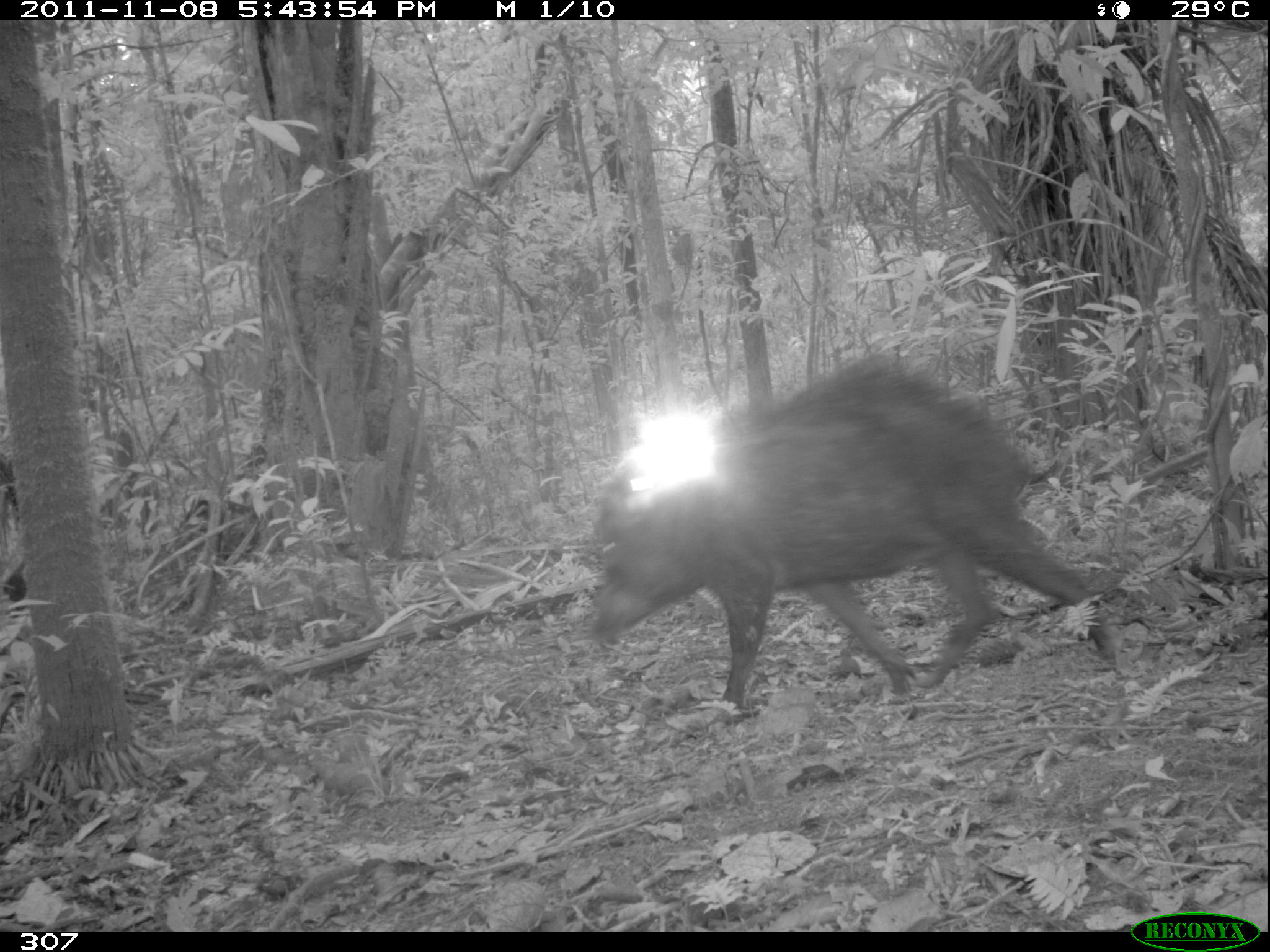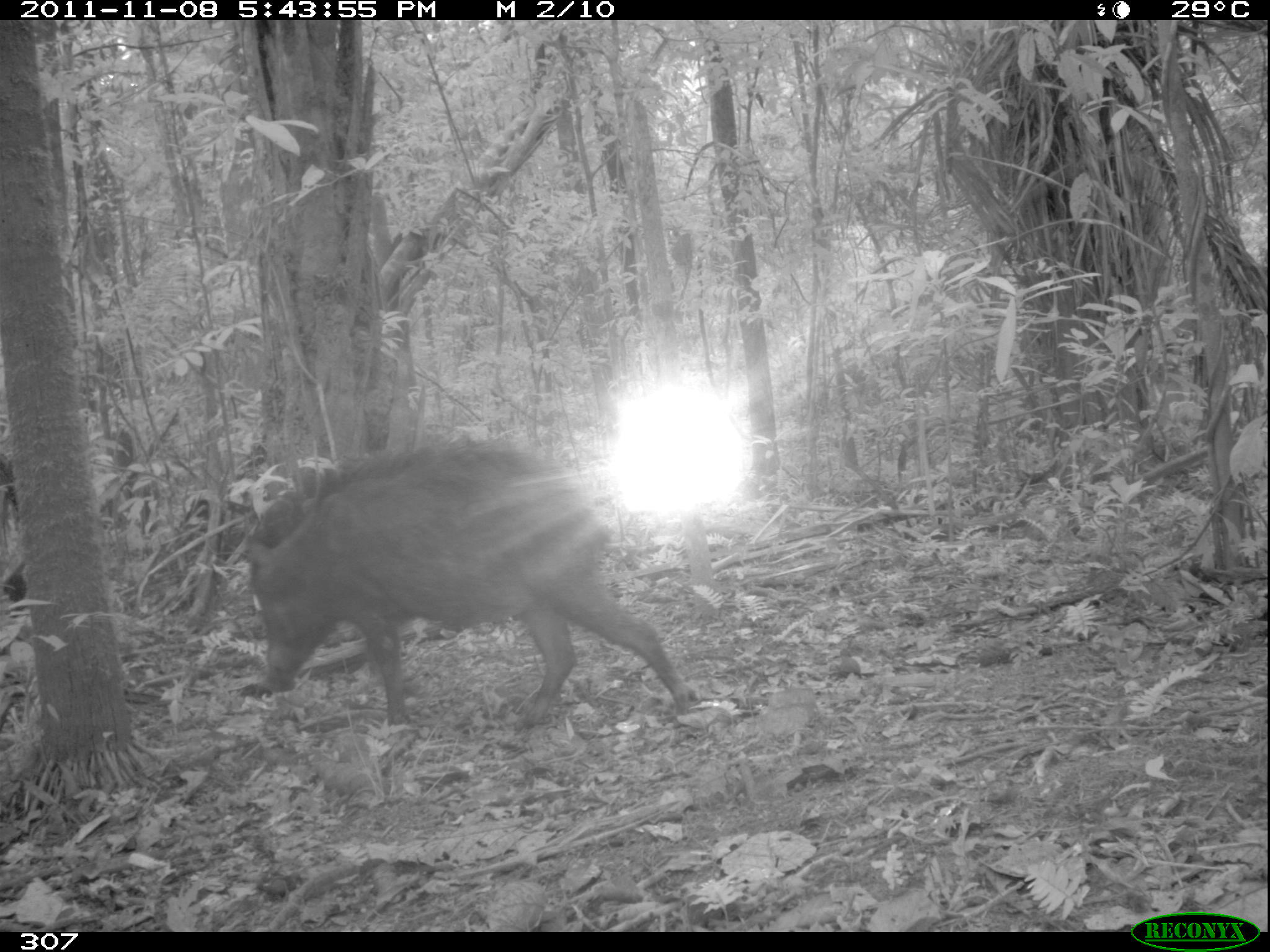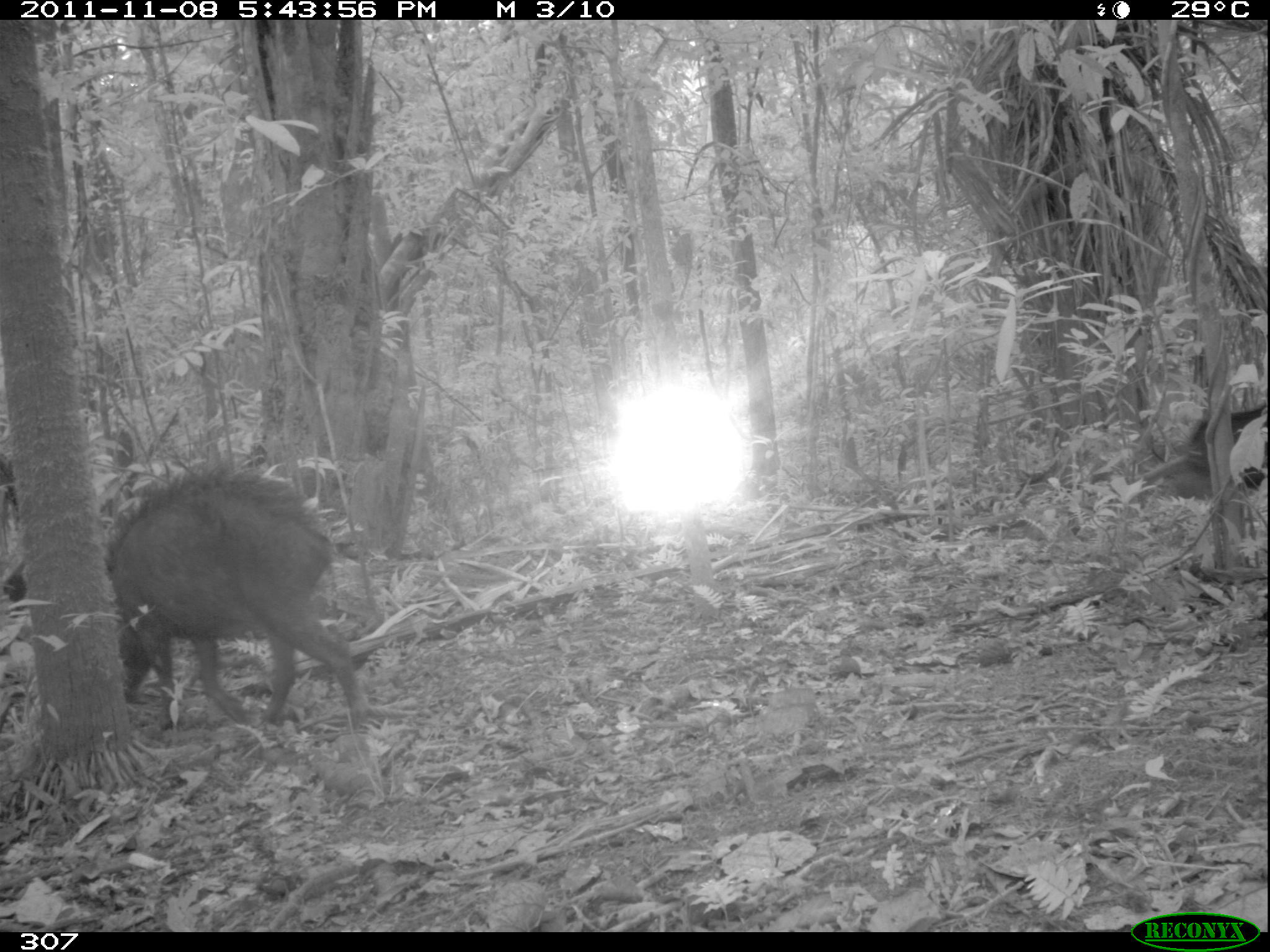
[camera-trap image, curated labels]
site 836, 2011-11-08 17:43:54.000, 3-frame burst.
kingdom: Animalia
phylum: Chordata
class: Mammalia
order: Artiodactyla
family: Tayassuidae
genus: Tayassu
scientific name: Tayassu pecari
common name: white-lipped peccary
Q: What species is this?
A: Tayassu pecari (white-lipped peccary).